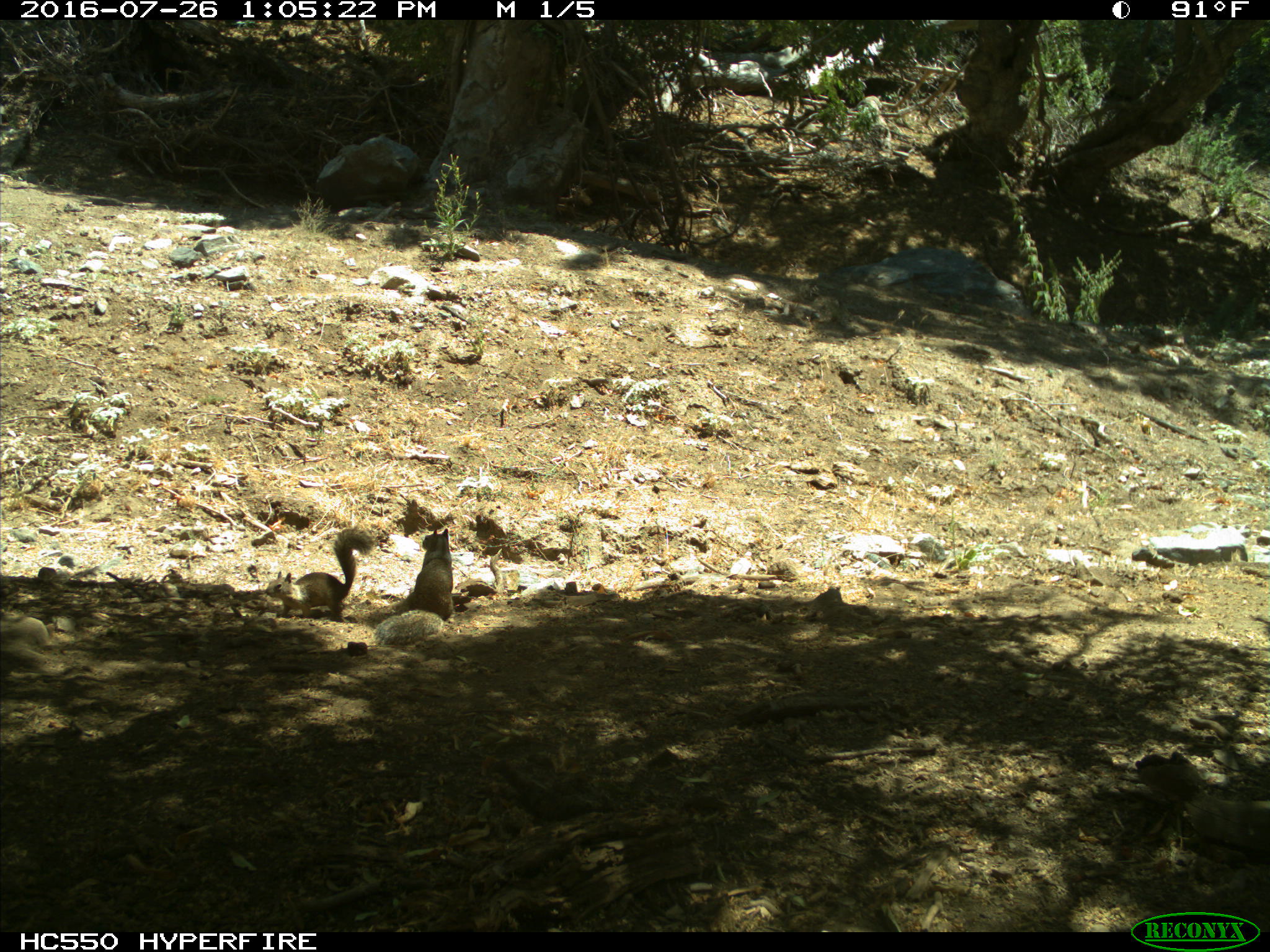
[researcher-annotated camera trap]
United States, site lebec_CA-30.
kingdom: Animalia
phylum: Chordata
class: Mammalia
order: Rodentia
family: Sciuridae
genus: Otospermophilus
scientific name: Otospermophilus beecheyi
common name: california ground squirrel